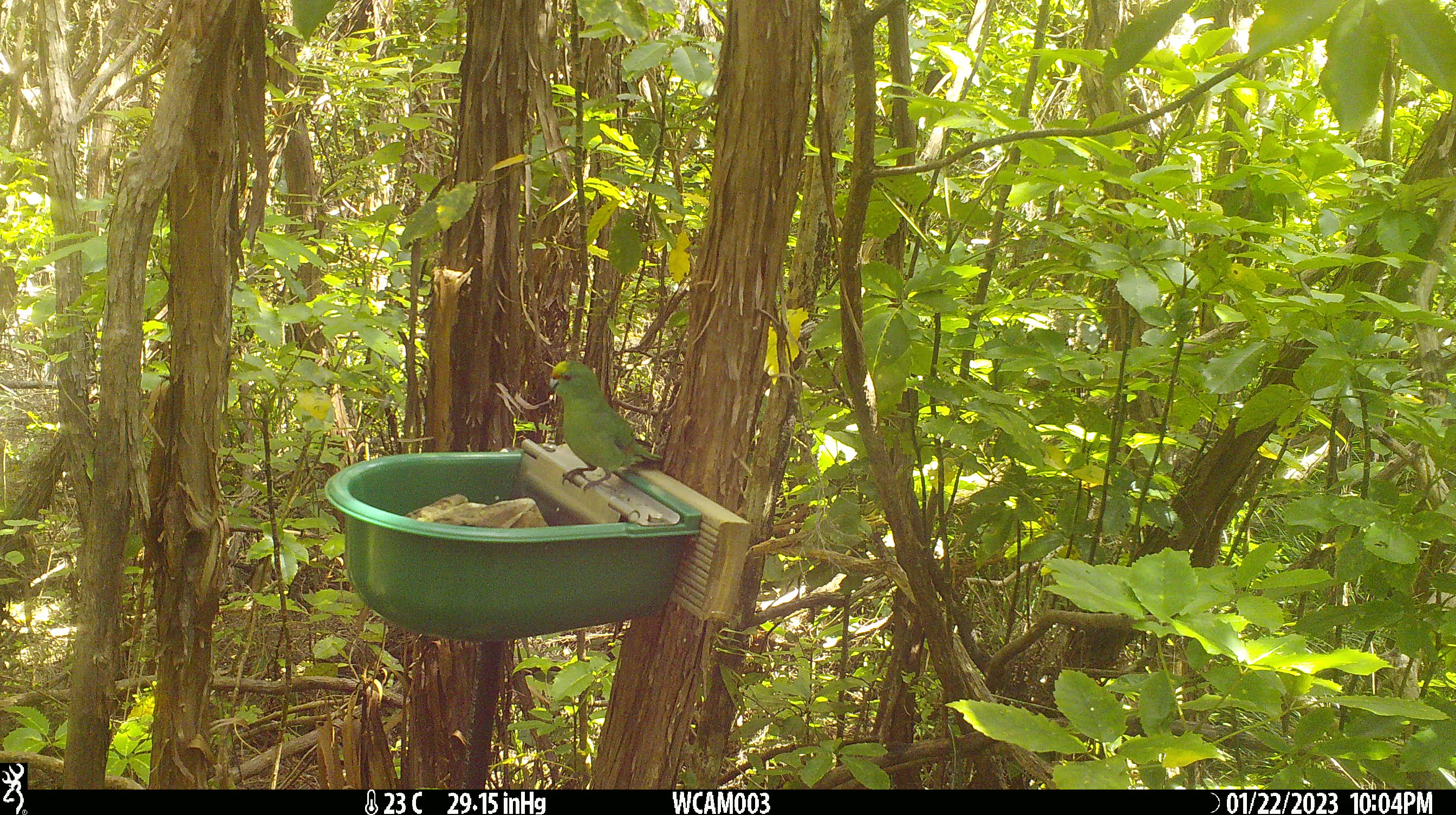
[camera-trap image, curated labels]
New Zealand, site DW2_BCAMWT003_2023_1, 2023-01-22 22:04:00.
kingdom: Animalia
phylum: Chordata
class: Aves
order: Psittaciformes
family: Psittaculidae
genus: Cyanoramphus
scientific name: Cyanoramphus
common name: parakeet